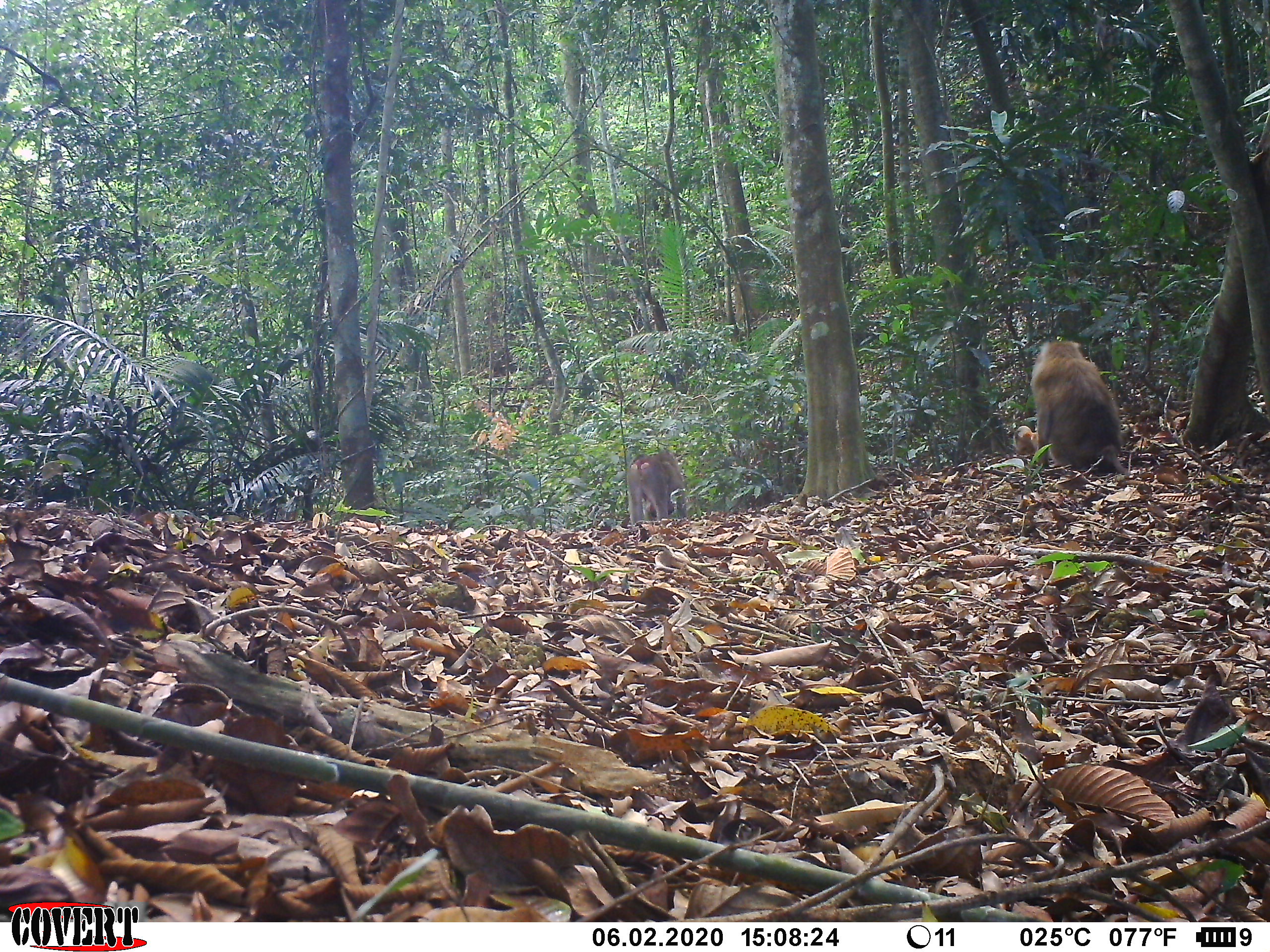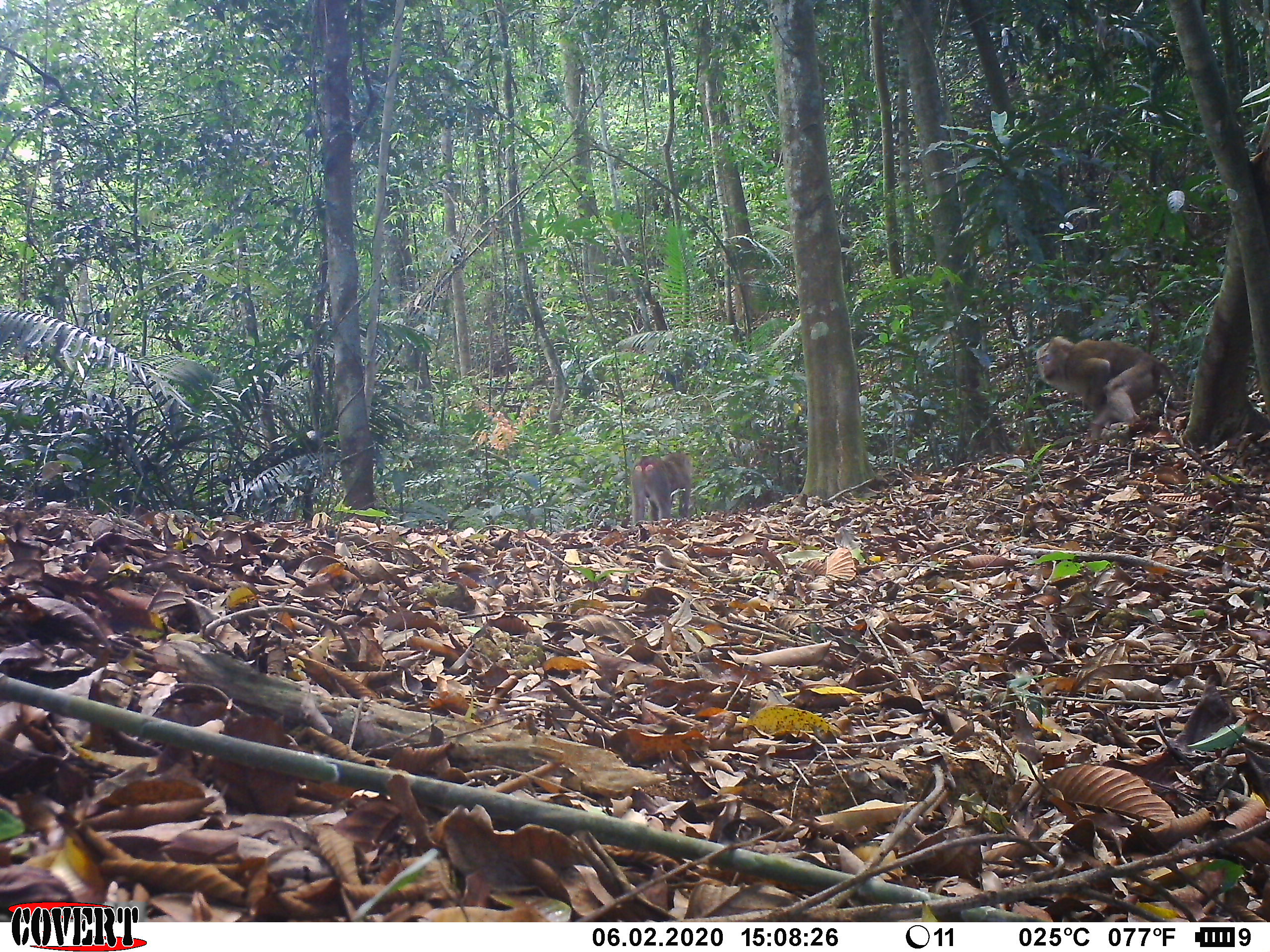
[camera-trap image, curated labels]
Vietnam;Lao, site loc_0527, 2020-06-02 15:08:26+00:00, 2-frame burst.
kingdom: Animalia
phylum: Chordata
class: Mammalia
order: Primates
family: Cercopithecidae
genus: Macaca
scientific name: Macaca nemestrina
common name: pig-tailed macaque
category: pig tailed macaque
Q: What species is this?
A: Pig tailed macaque (pig-tailed macaque) (Macaca nemestrina).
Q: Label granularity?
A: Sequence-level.